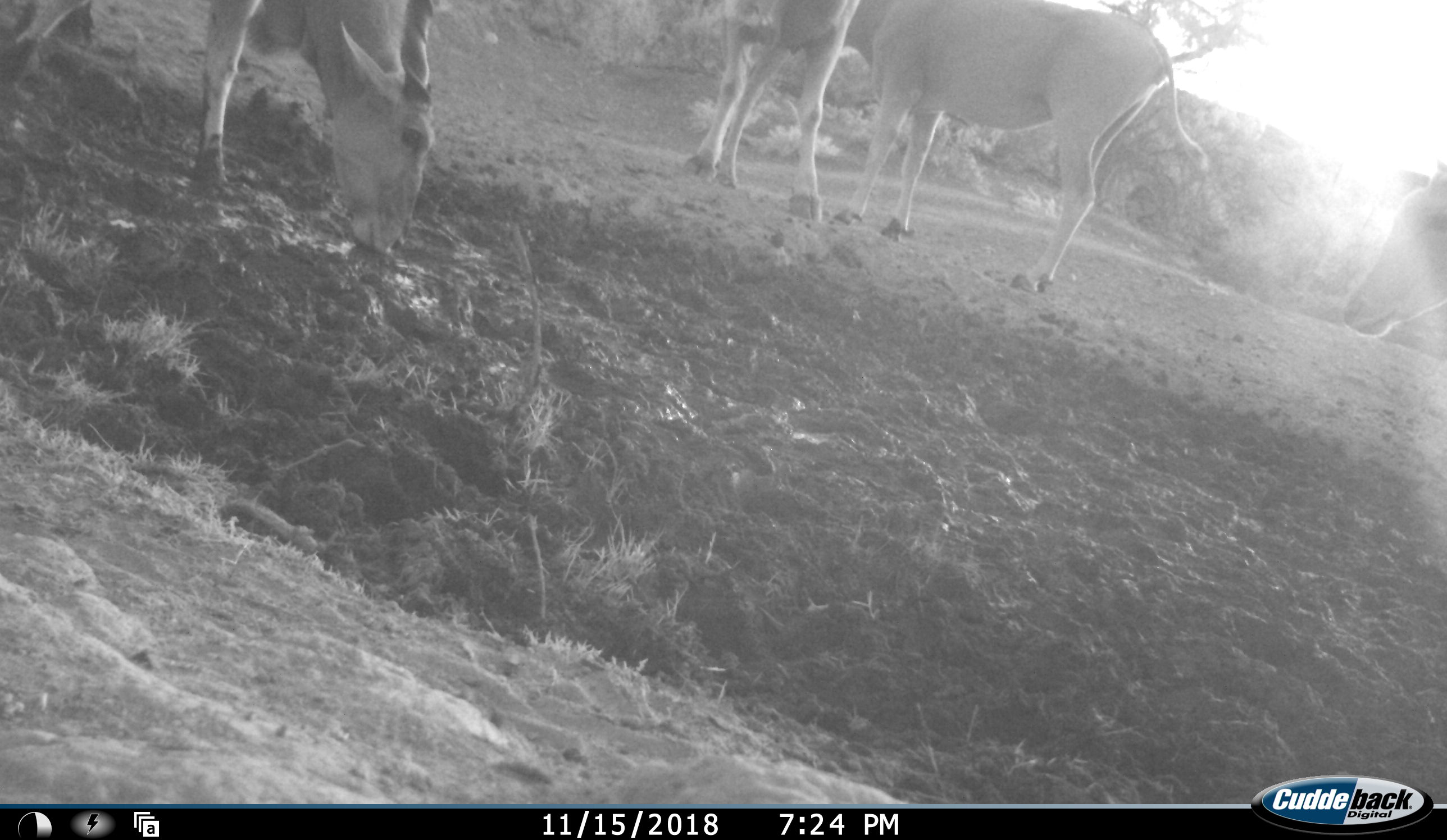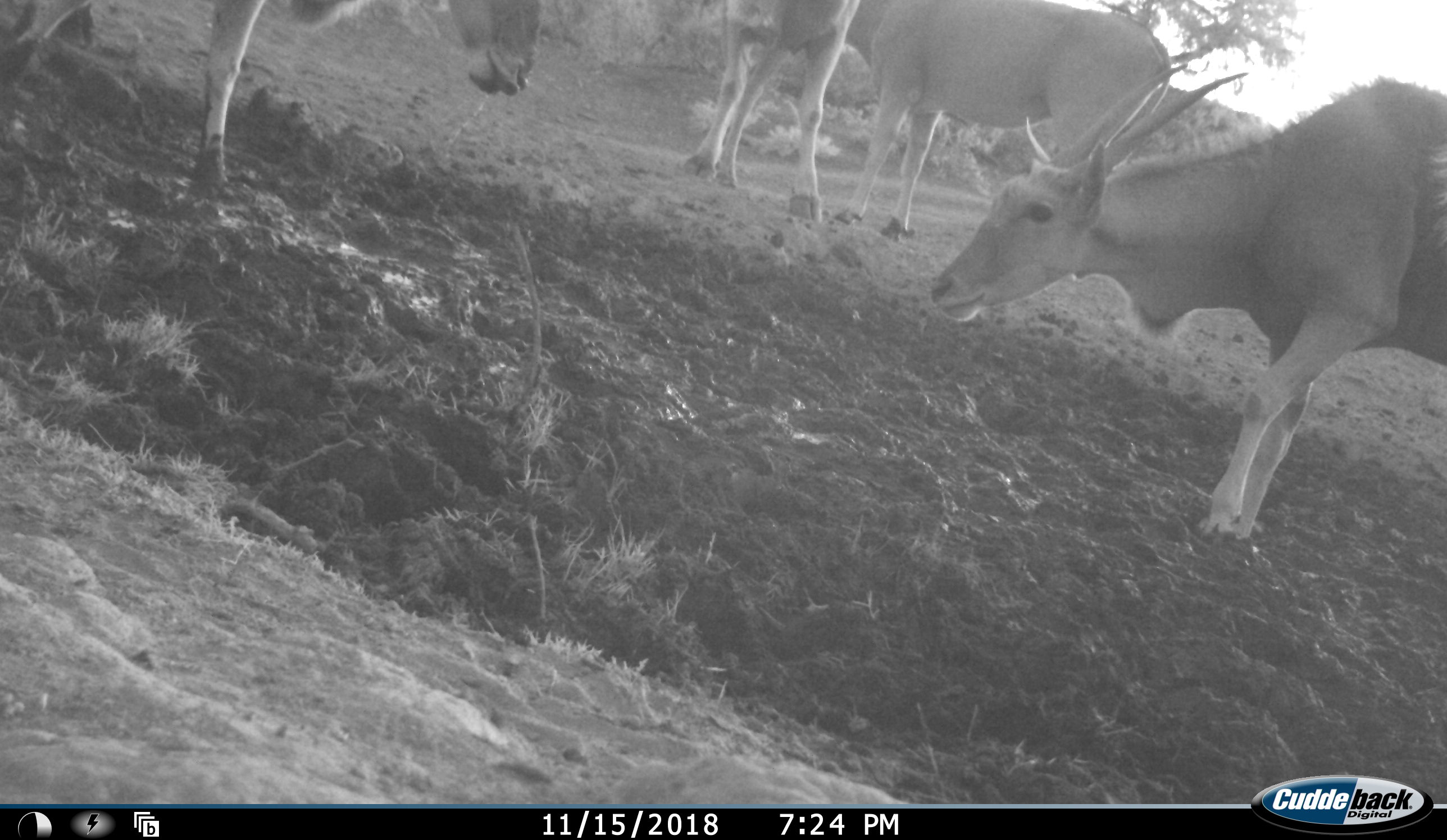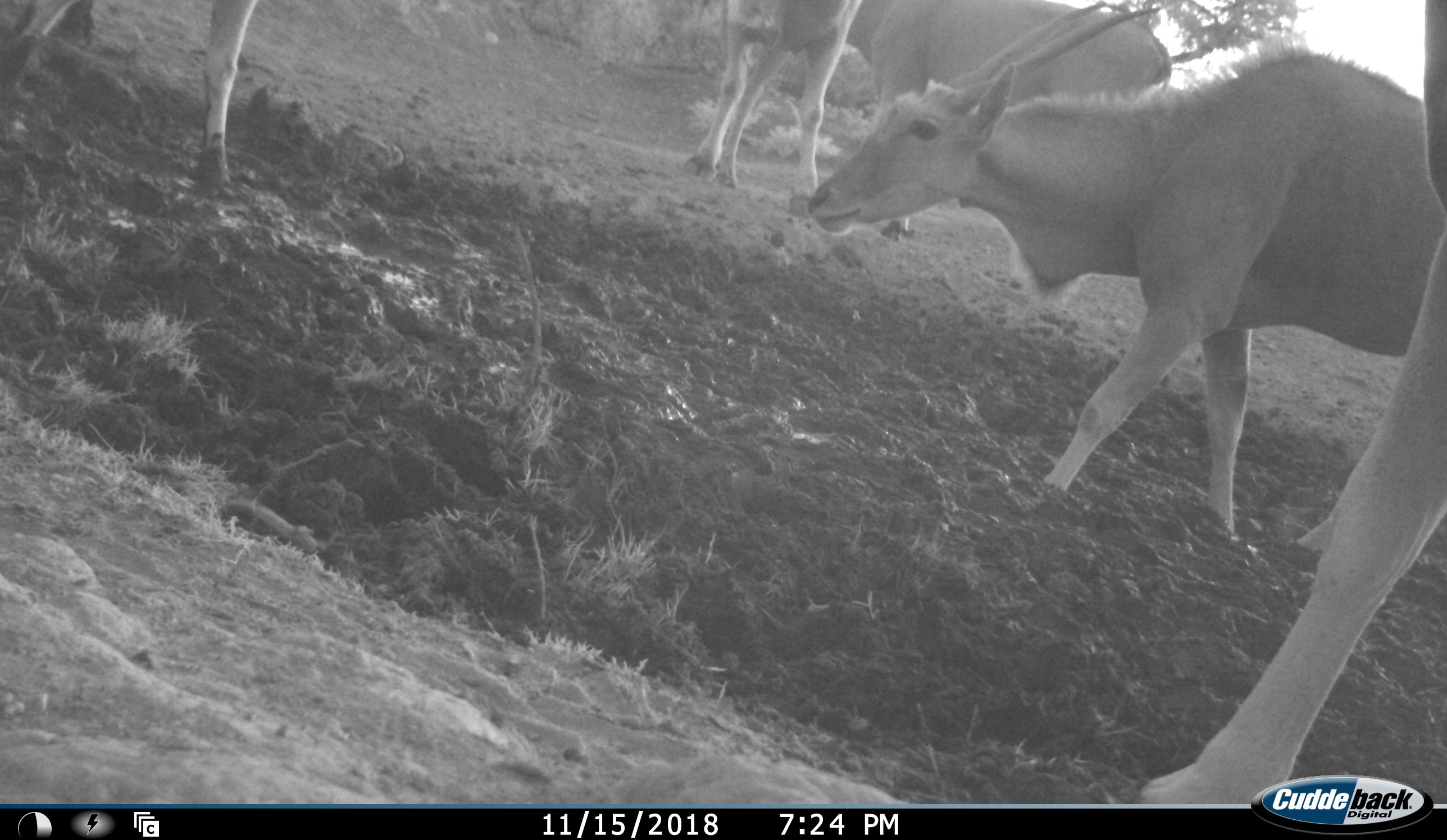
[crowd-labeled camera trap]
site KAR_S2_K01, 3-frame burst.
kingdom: Animalia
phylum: Chordata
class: Mammalia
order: Artiodactyla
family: Bovidae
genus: Tragelaphus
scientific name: Tragelaphus oryx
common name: eland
Eland (Tragelaphus oryx), count 5. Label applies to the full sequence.